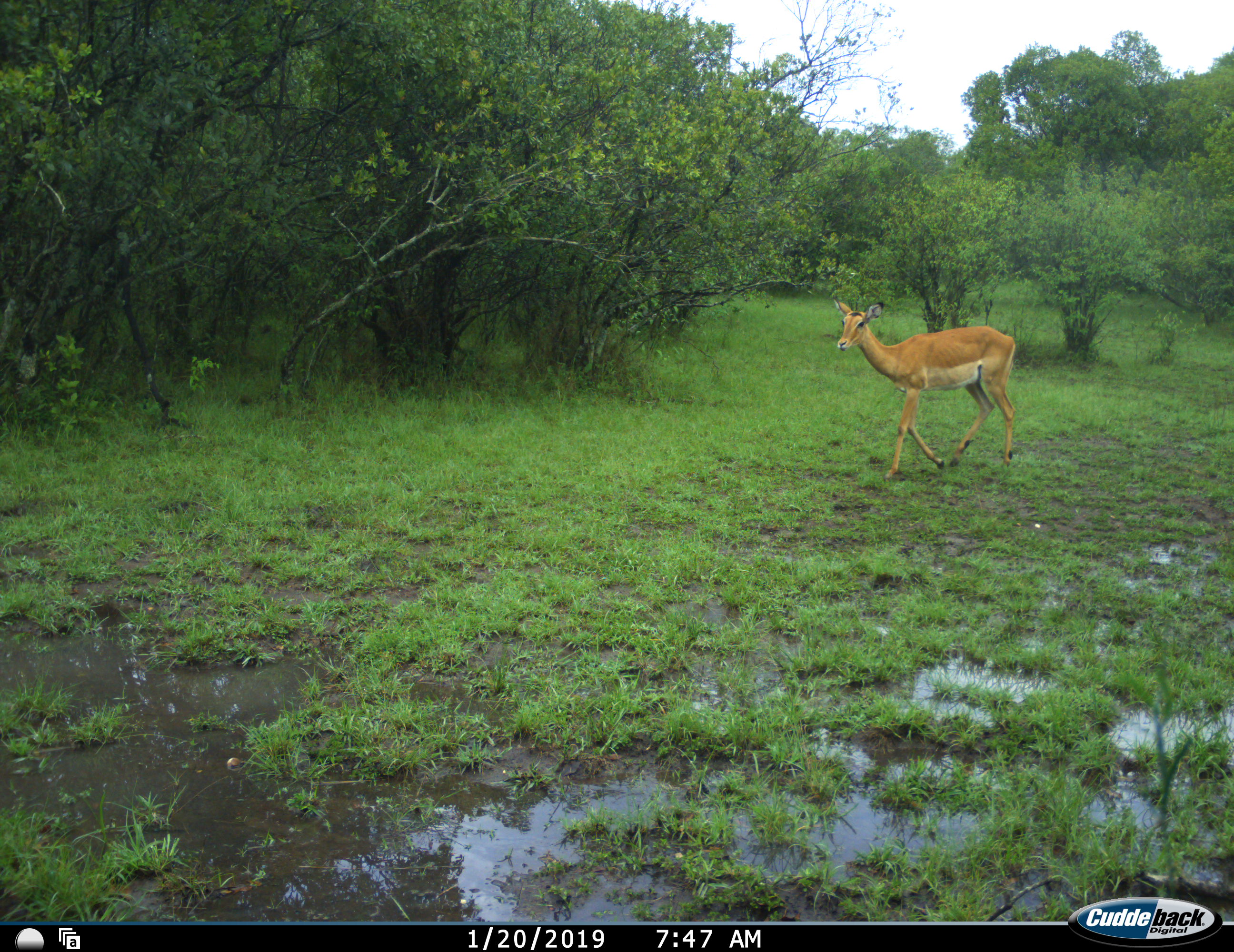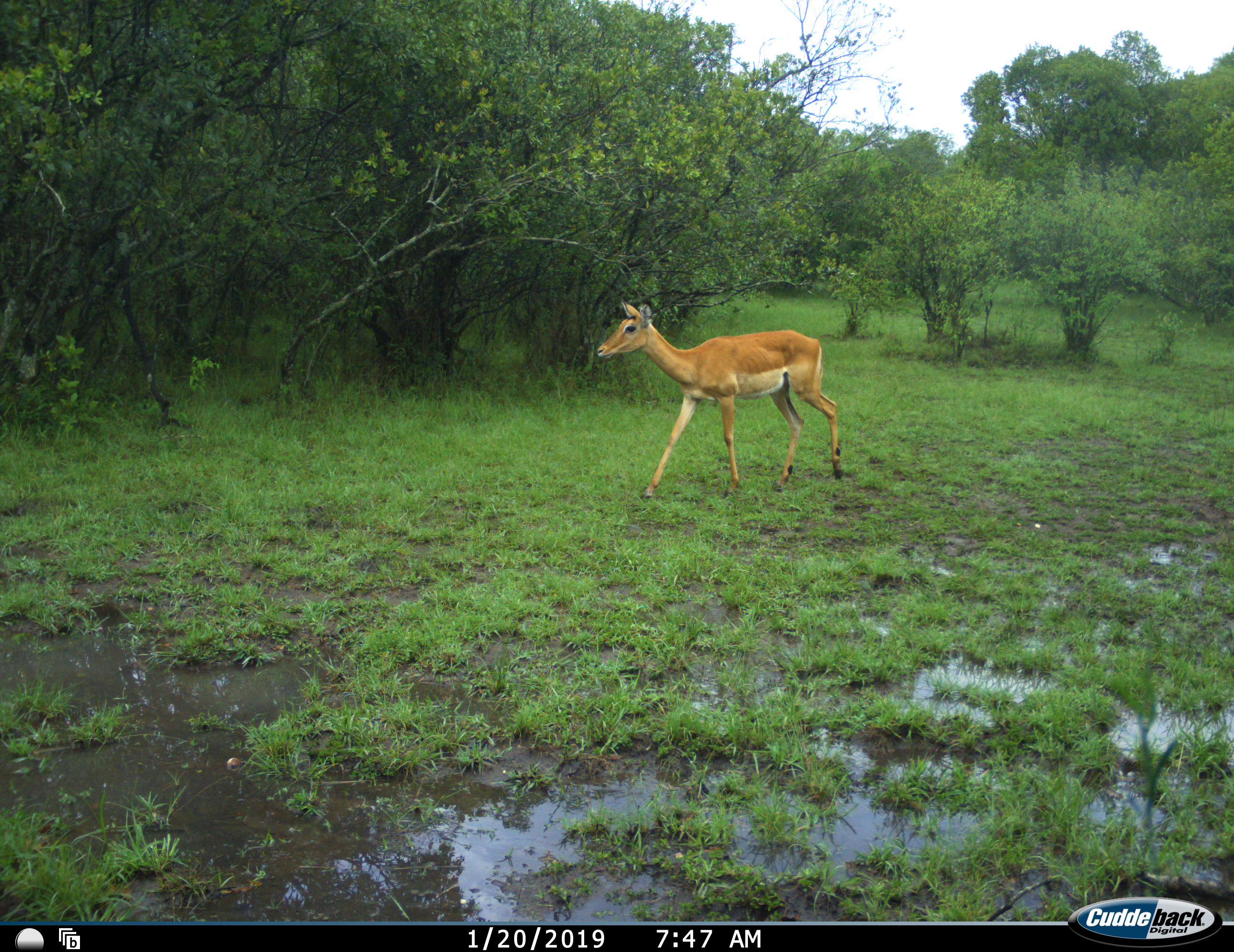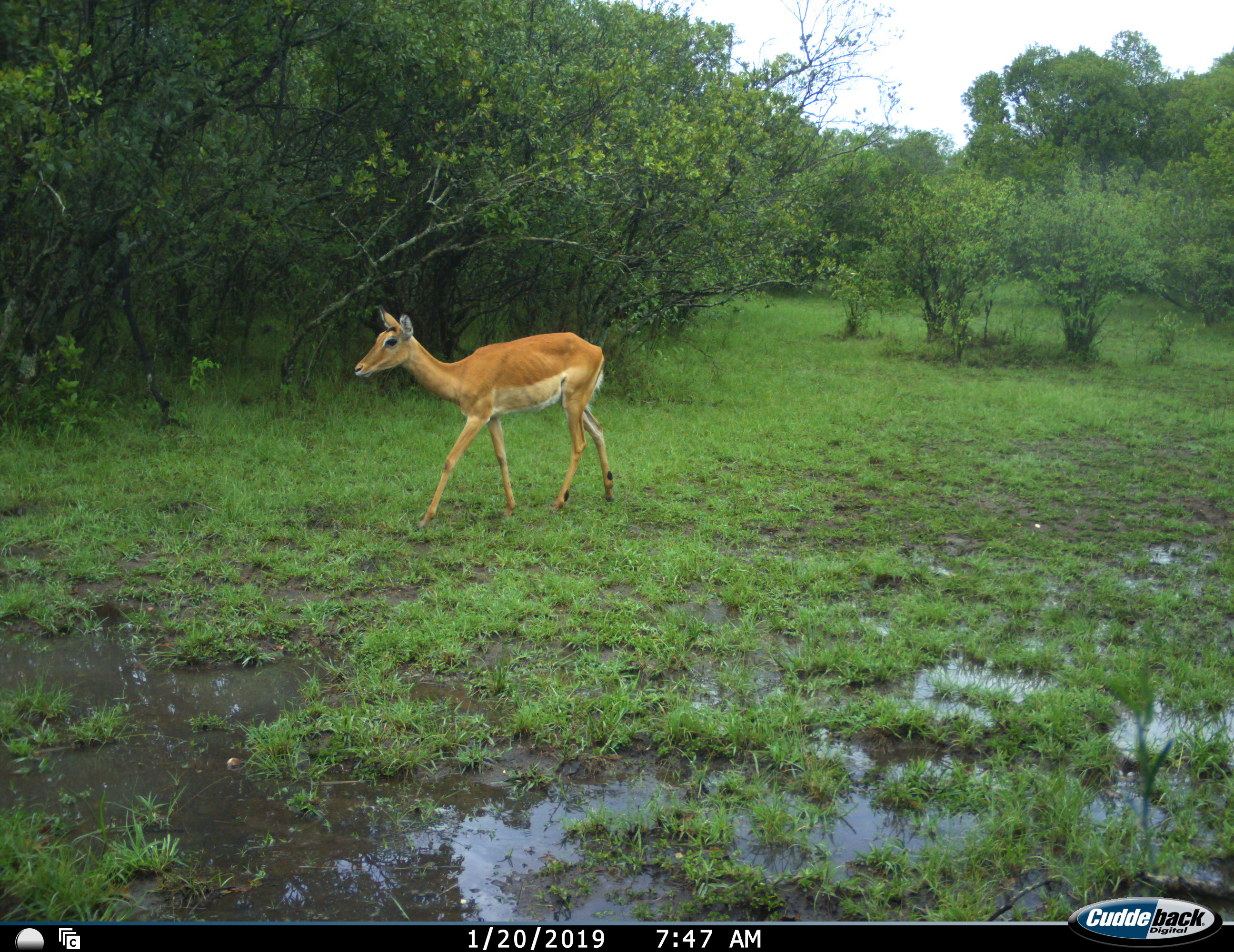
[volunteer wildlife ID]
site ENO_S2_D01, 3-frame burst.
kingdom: Animalia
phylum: Chordata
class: Mammalia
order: Artiodactyla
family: Bovidae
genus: Aepyceros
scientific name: Aepyceros melampus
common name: impala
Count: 1.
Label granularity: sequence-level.